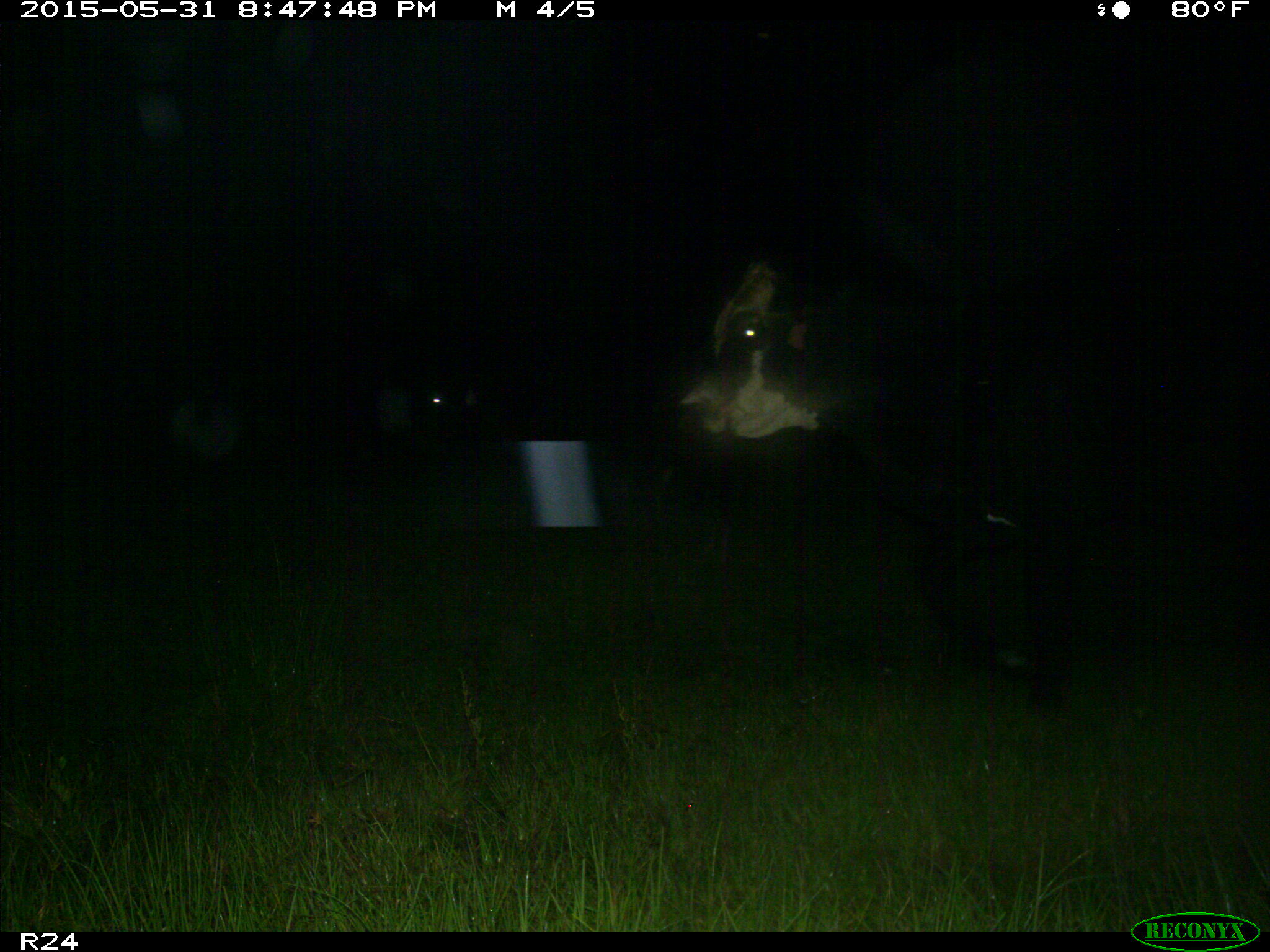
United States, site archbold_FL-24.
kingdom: Animalia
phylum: Chordata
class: Mammalia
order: Artiodactyla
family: Bovidae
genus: Bos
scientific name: Bos taurus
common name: domestic cow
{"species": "Bos taurus (domestic cow)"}